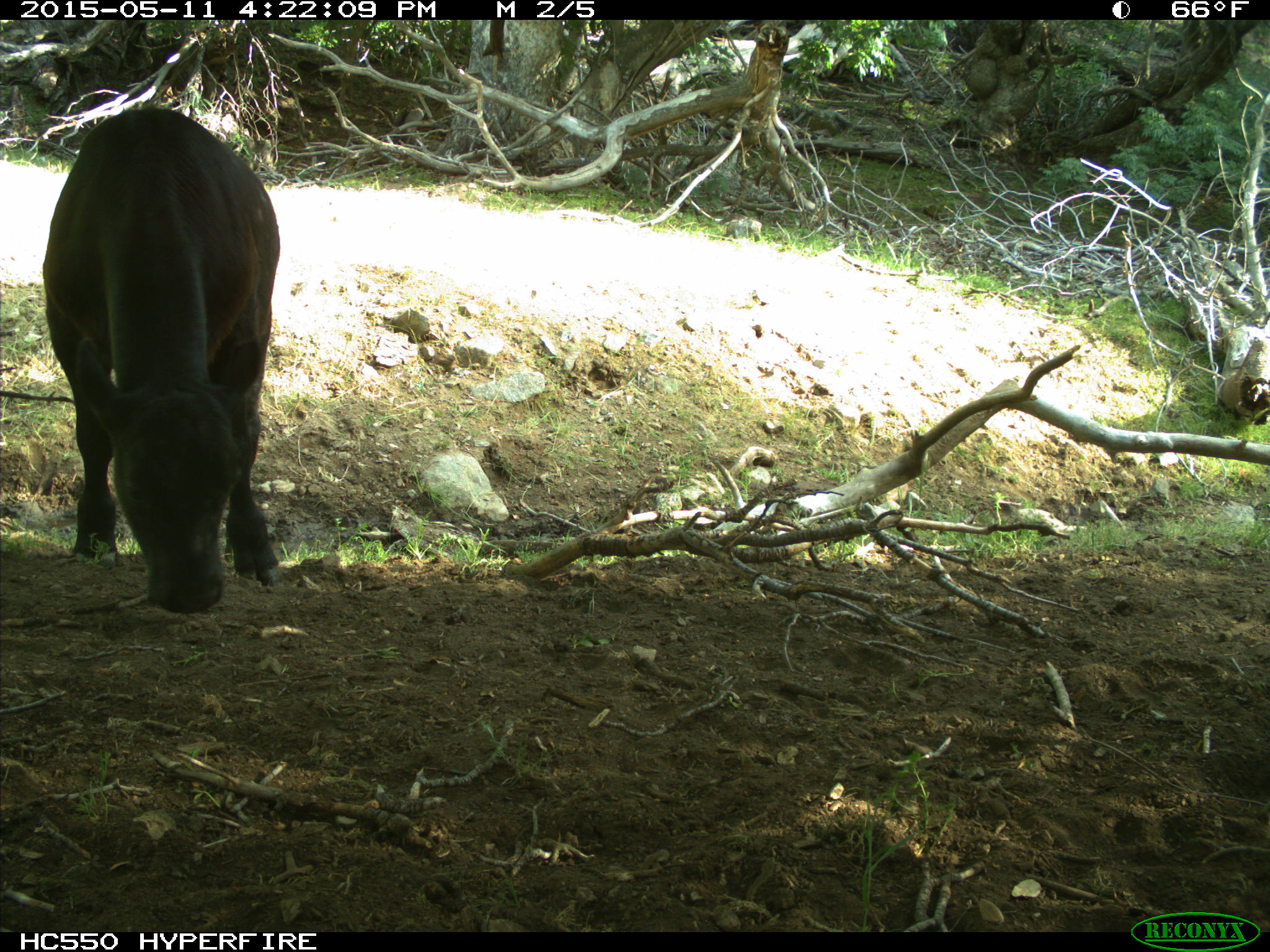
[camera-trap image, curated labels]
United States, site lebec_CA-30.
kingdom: Animalia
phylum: Chordata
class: Mammalia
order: Artiodactyla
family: Bovidae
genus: Bos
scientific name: Bos taurus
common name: domestic cow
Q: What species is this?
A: Bos taurus (domestic cow).